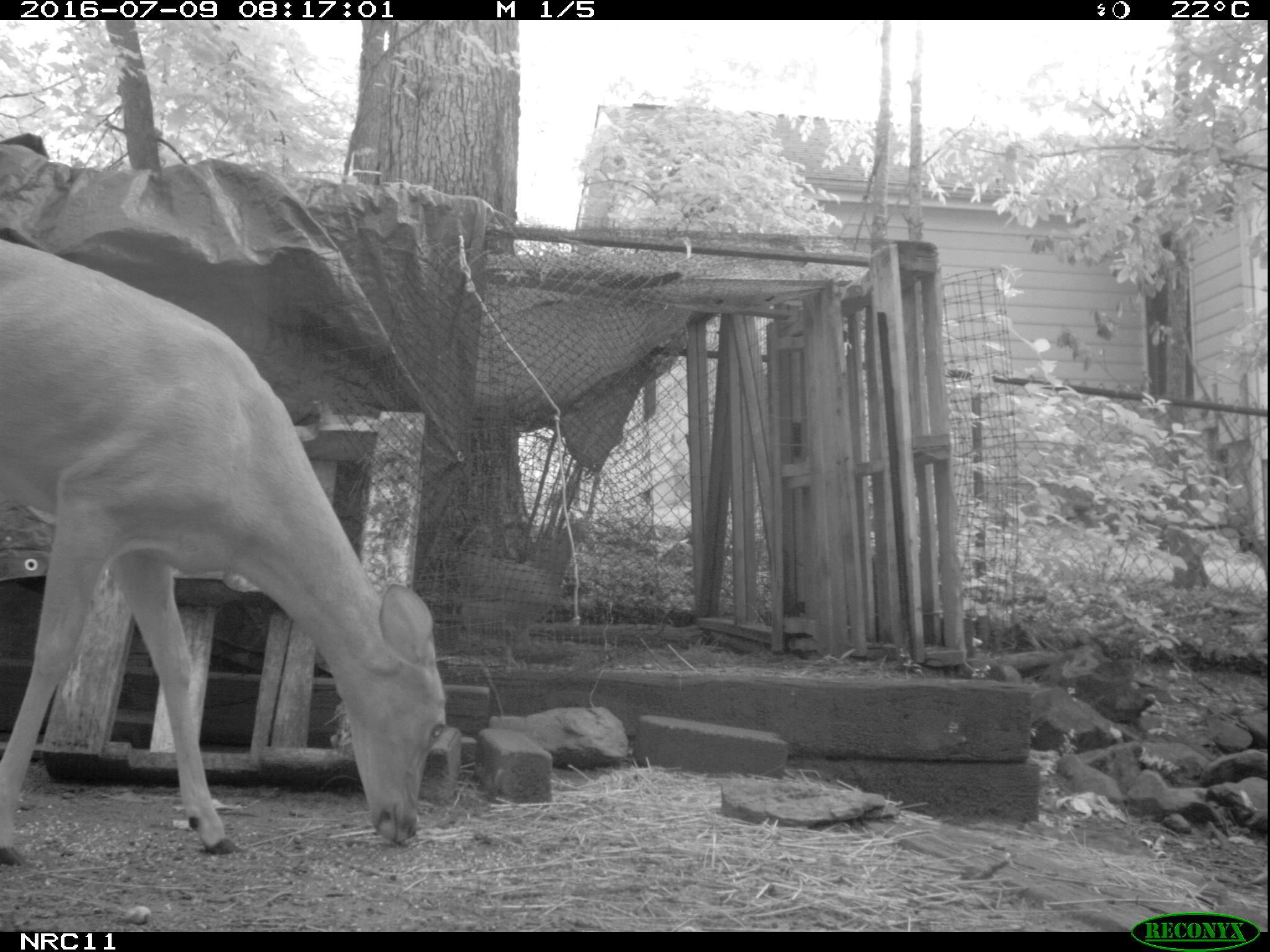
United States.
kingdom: Animalia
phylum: Chordata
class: Aves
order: Galliformes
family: Phasianidae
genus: Gallus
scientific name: Gallus gallus domesticus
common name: domestic chicken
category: Chicken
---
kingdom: Animalia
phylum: Chordata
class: Mammalia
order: Artiodactyla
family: Cervidae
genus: Odocoileus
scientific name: Odocoileus virginianus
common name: white-tailed deer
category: White Tailed Deer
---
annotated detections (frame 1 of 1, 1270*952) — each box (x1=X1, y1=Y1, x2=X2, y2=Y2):
Chicken: (x1=443, y1=500, x2=599, y2=667)
White Tailed Deer: (x1=0, y1=228, x2=457, y2=896)